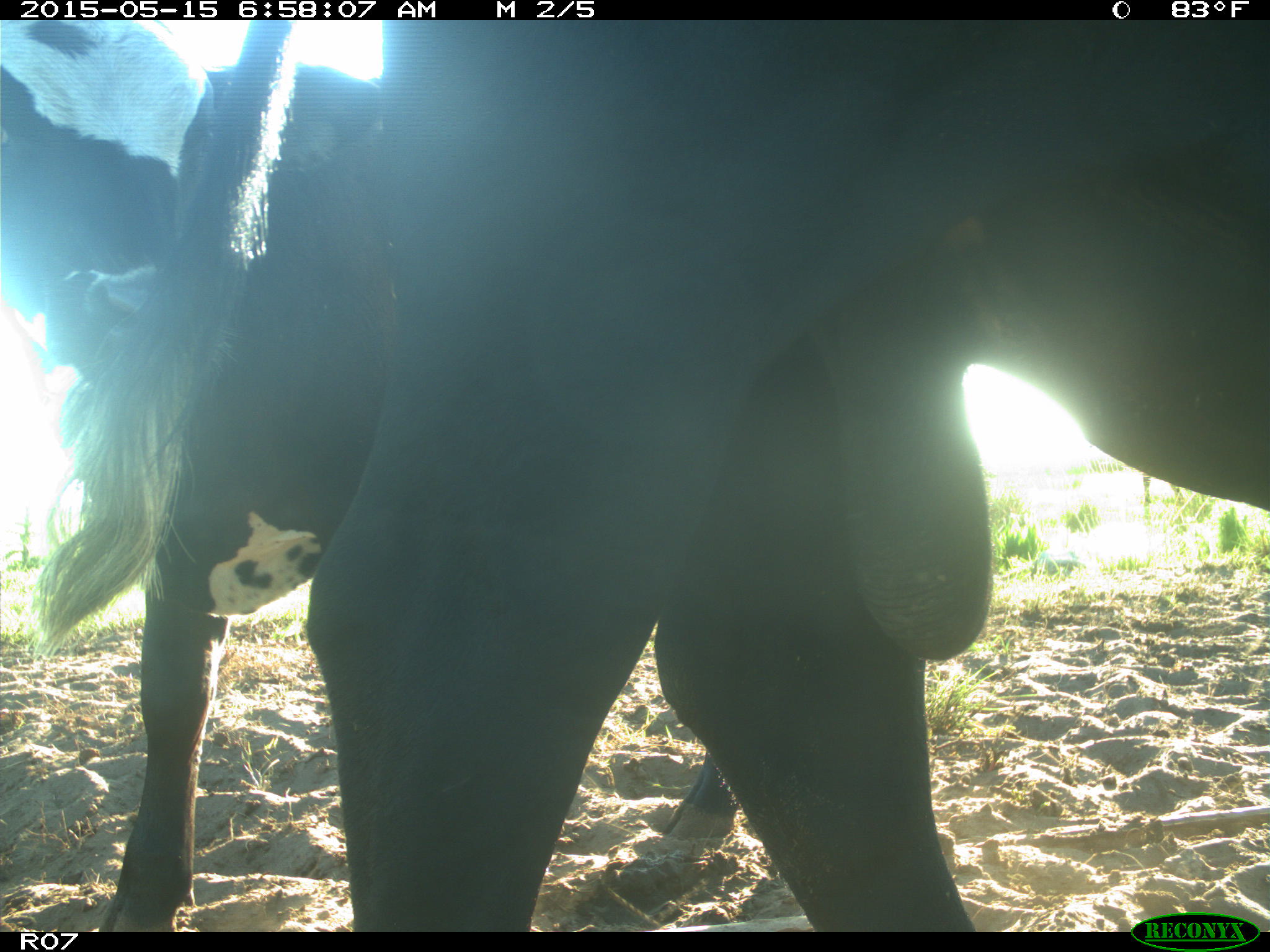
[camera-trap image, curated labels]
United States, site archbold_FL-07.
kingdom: Animalia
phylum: Chordata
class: Mammalia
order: Artiodactyla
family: Bovidae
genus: Bos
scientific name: Bos taurus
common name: domestic cow